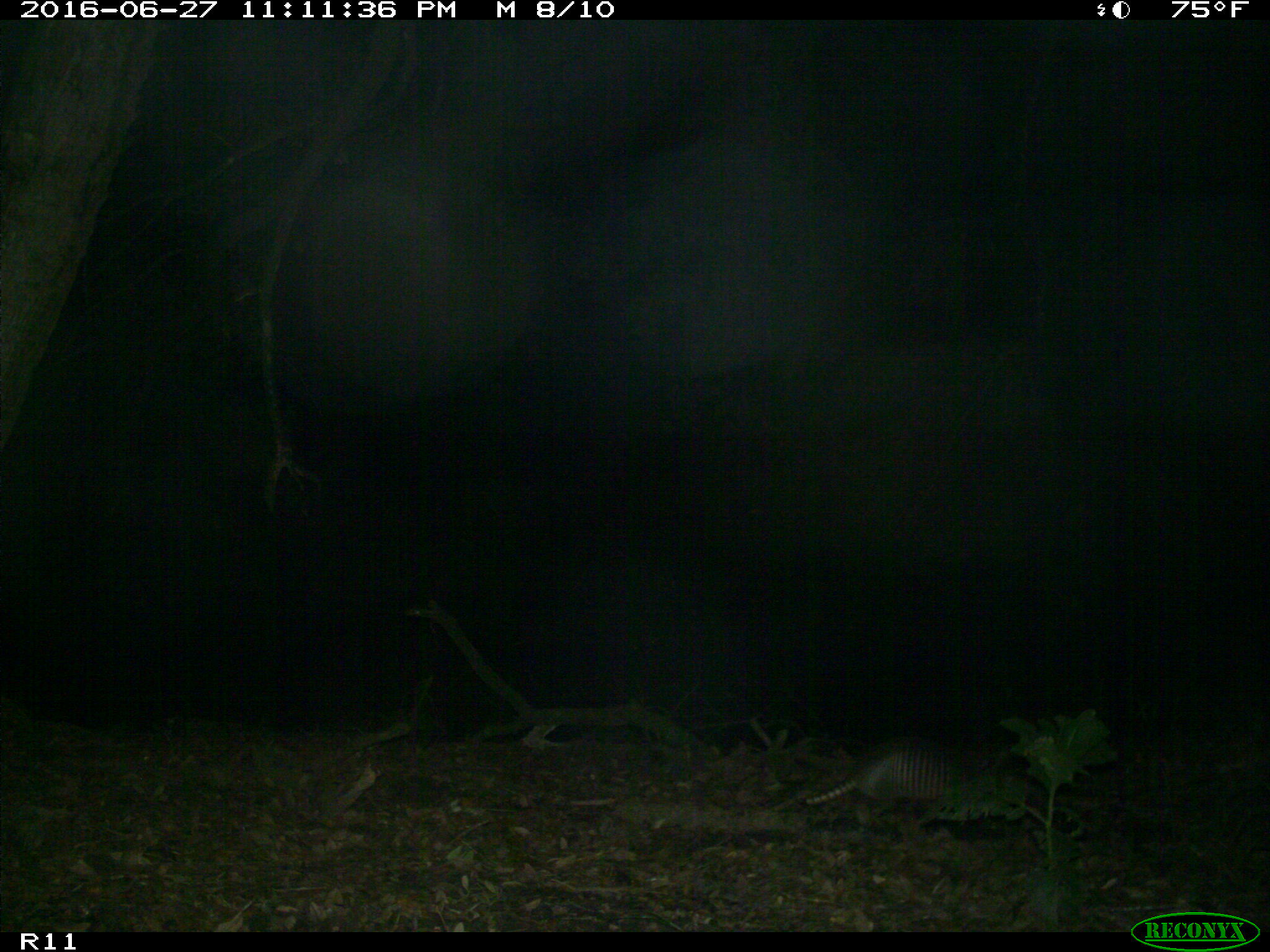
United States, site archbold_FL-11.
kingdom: Animalia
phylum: Chordata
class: Mammalia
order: Cingulata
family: Dasypodidae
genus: Dasypus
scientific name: Dasypus novemcinctus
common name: nine-banded armadillo